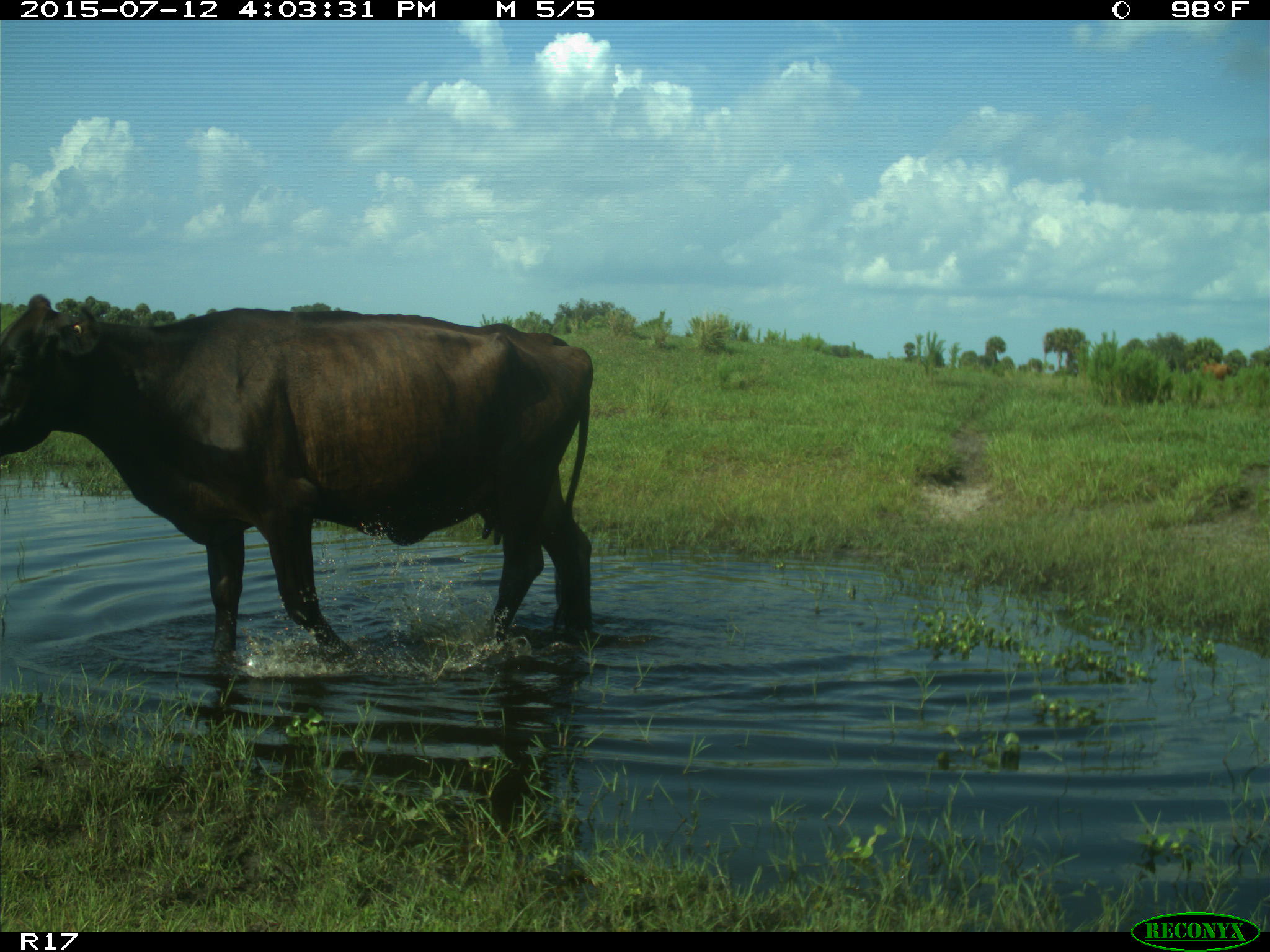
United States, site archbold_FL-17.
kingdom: Animalia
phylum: Chordata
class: Mammalia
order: Artiodactyla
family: Bovidae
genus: Bos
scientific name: Bos taurus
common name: domestic cow